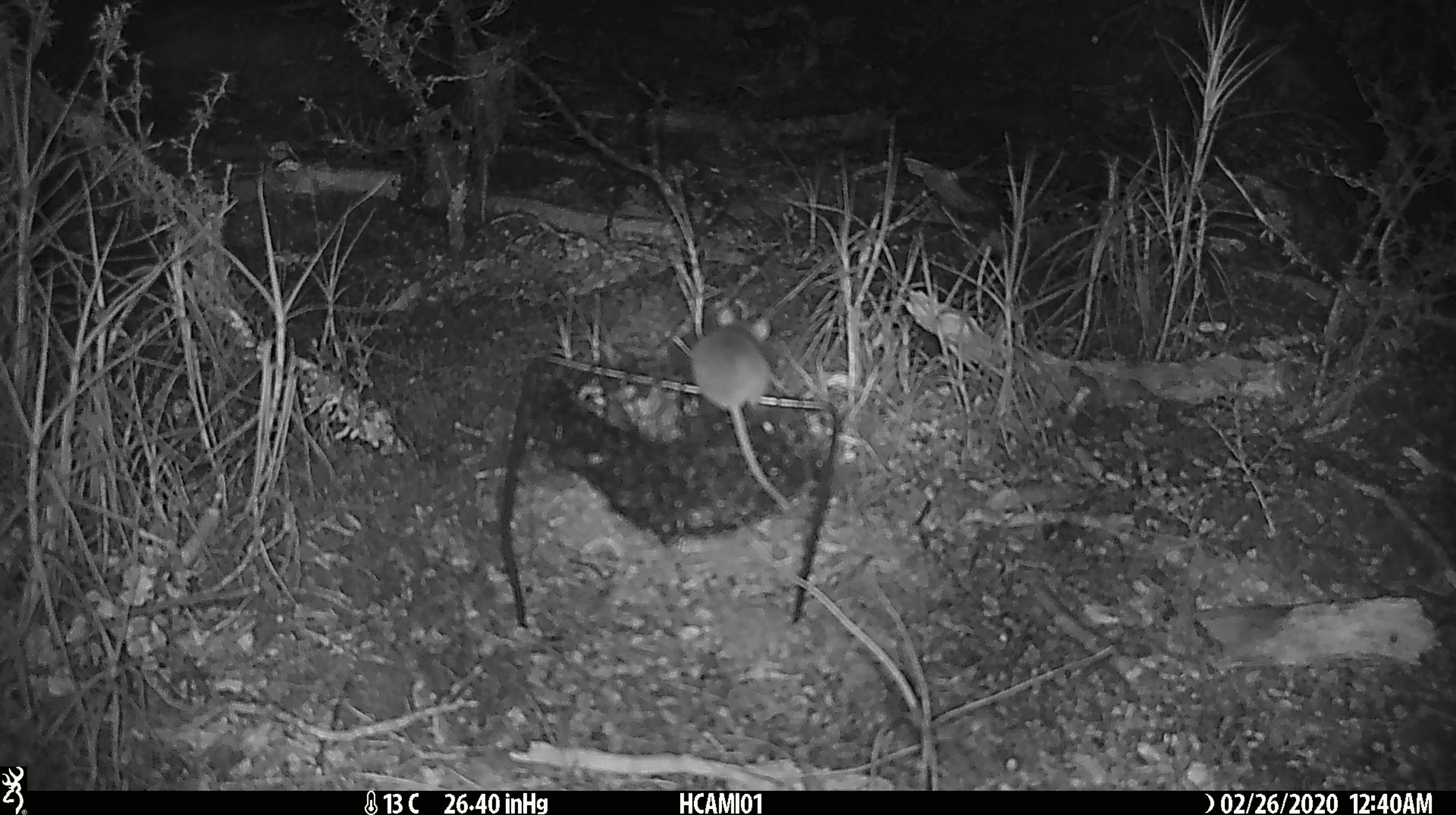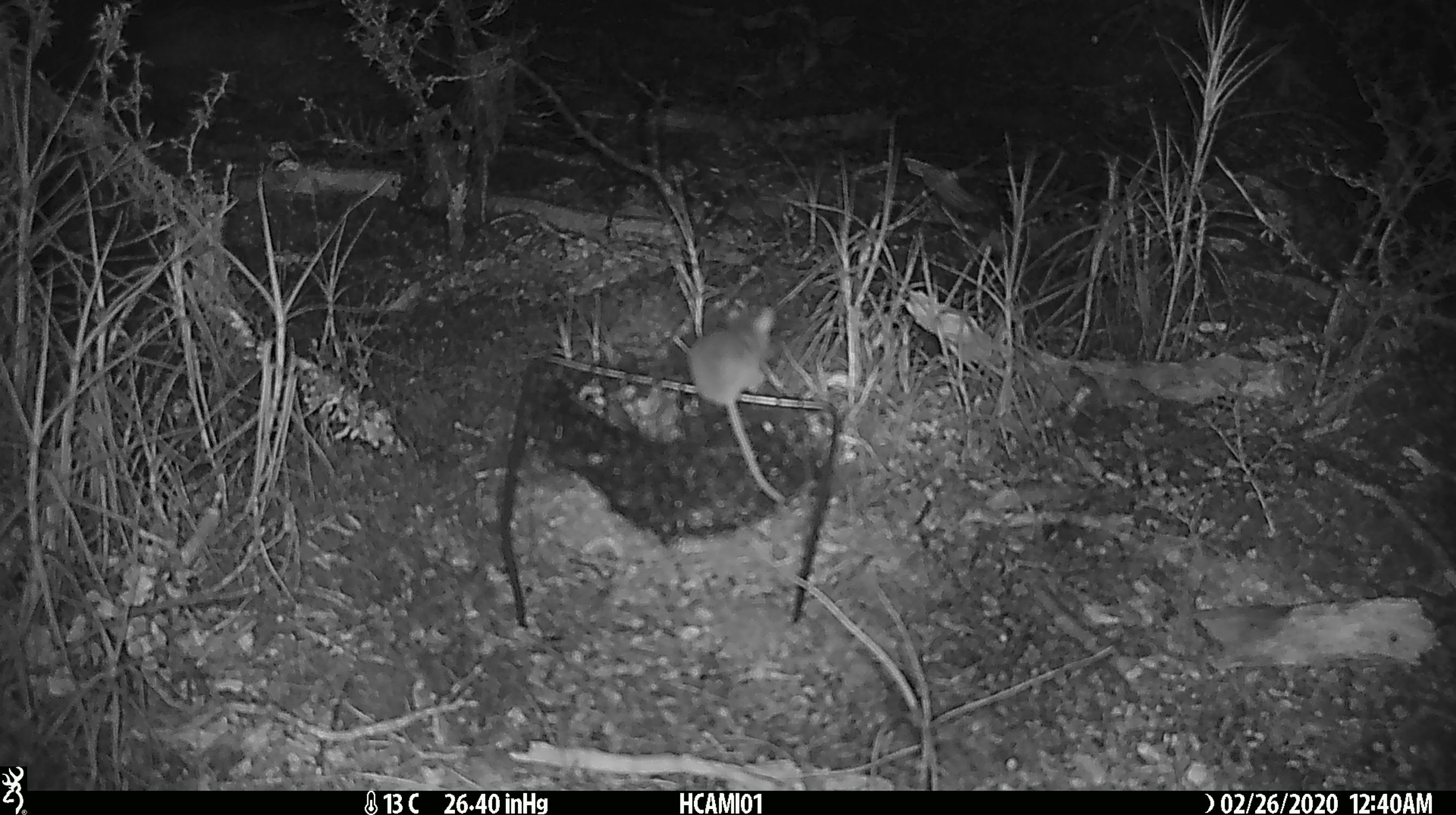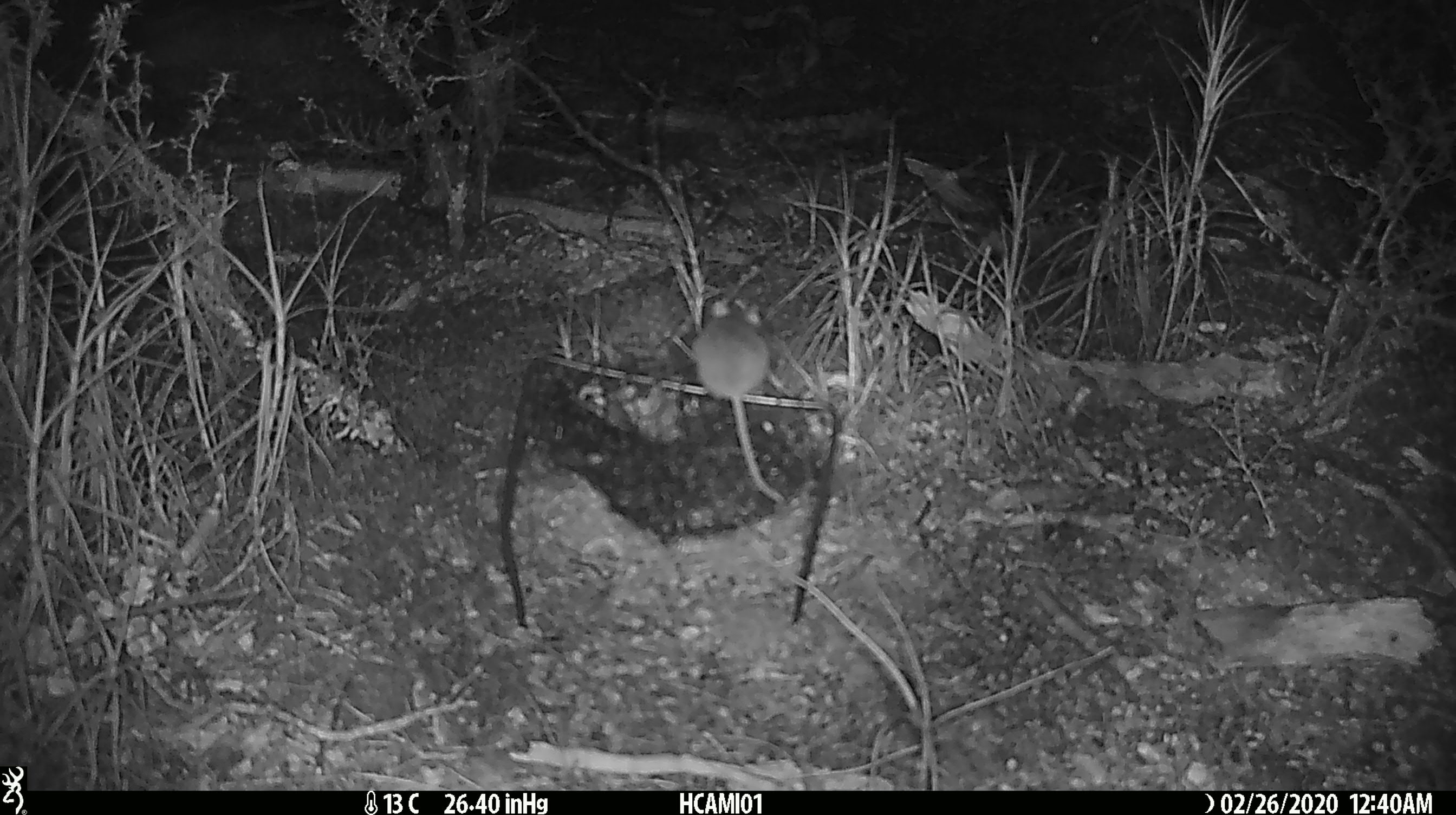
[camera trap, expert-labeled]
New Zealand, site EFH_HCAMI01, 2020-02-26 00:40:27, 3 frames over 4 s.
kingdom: Animalia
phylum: Chordata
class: Mammalia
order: Rodentia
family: Muridae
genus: Mus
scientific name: Mus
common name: mouse